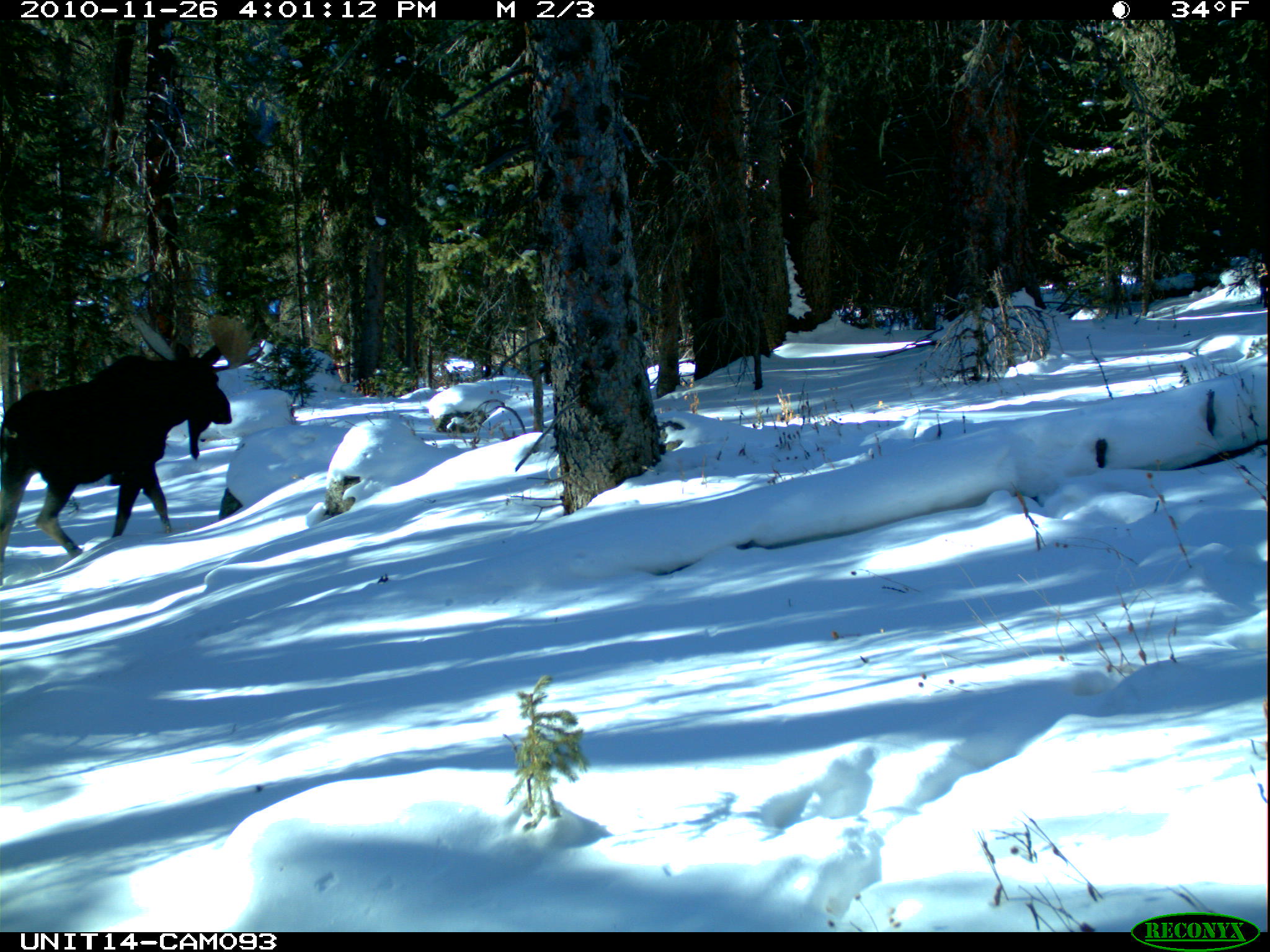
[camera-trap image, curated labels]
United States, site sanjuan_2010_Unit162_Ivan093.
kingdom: Animalia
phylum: Chordata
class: Mammalia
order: Artiodactyla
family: Cervidae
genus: Alces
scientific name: Alces alces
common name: moose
Alces alces (moose).